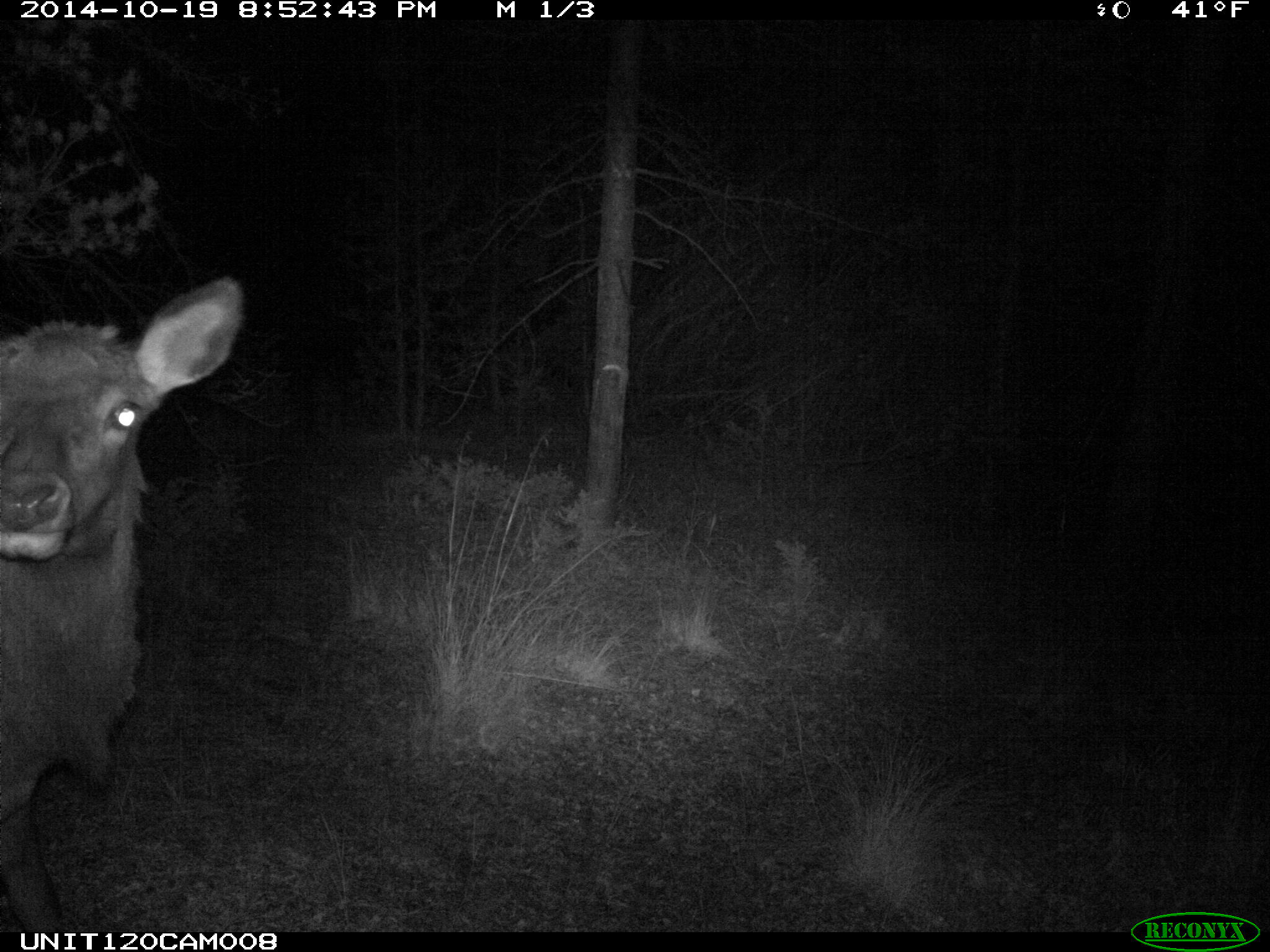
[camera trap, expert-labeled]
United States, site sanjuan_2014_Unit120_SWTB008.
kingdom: Animalia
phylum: Chordata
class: Mammalia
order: Artiodactyla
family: Cervidae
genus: Cervus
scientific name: Cervus elaphus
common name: red deer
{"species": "Cervus elaphus (red deer)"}